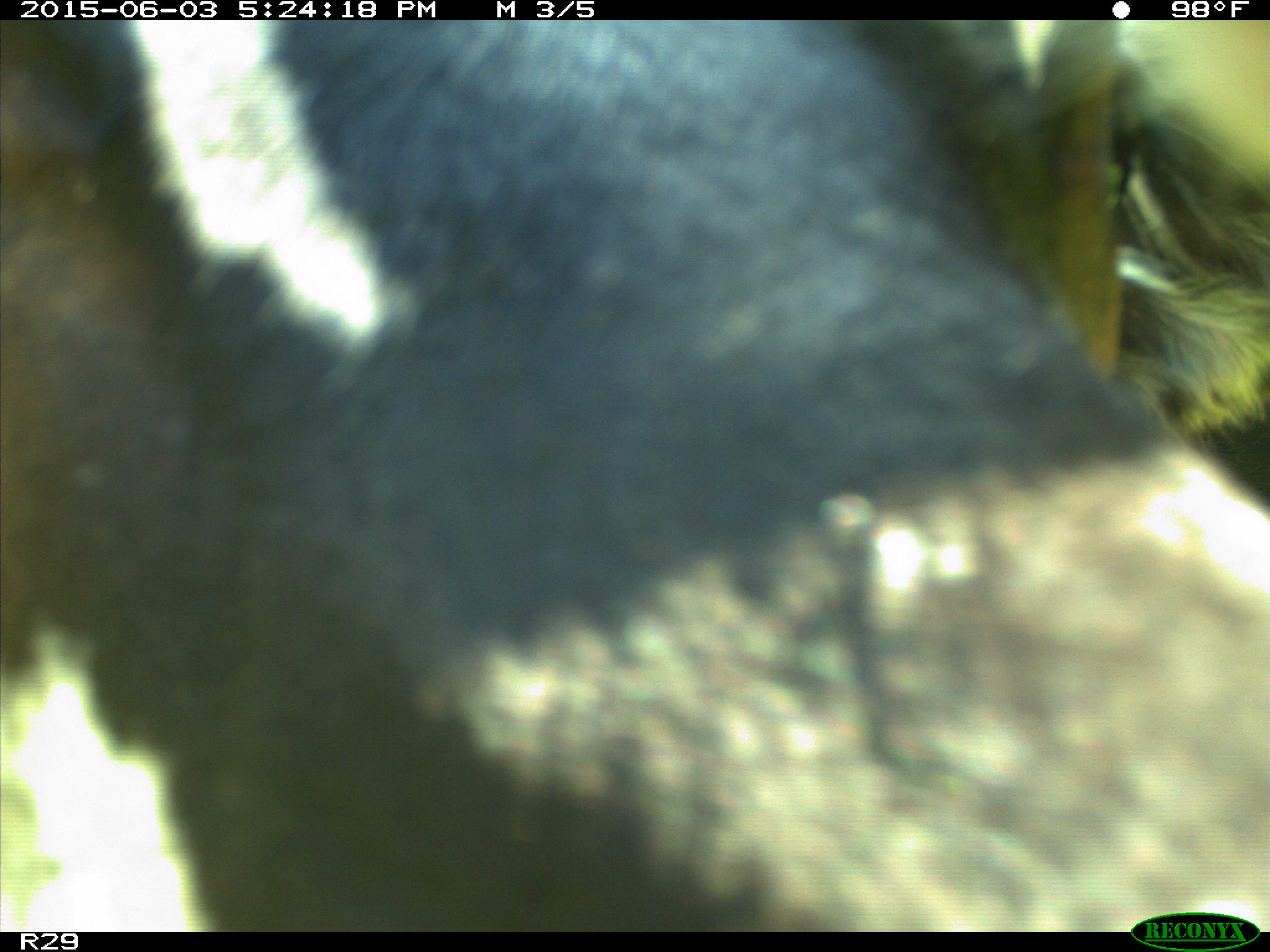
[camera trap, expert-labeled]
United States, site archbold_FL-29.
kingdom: Animalia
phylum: Chordata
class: Mammalia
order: Artiodactyla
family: Bovidae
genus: Bos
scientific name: Bos taurus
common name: domestic cow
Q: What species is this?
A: Bos taurus (domestic cow).